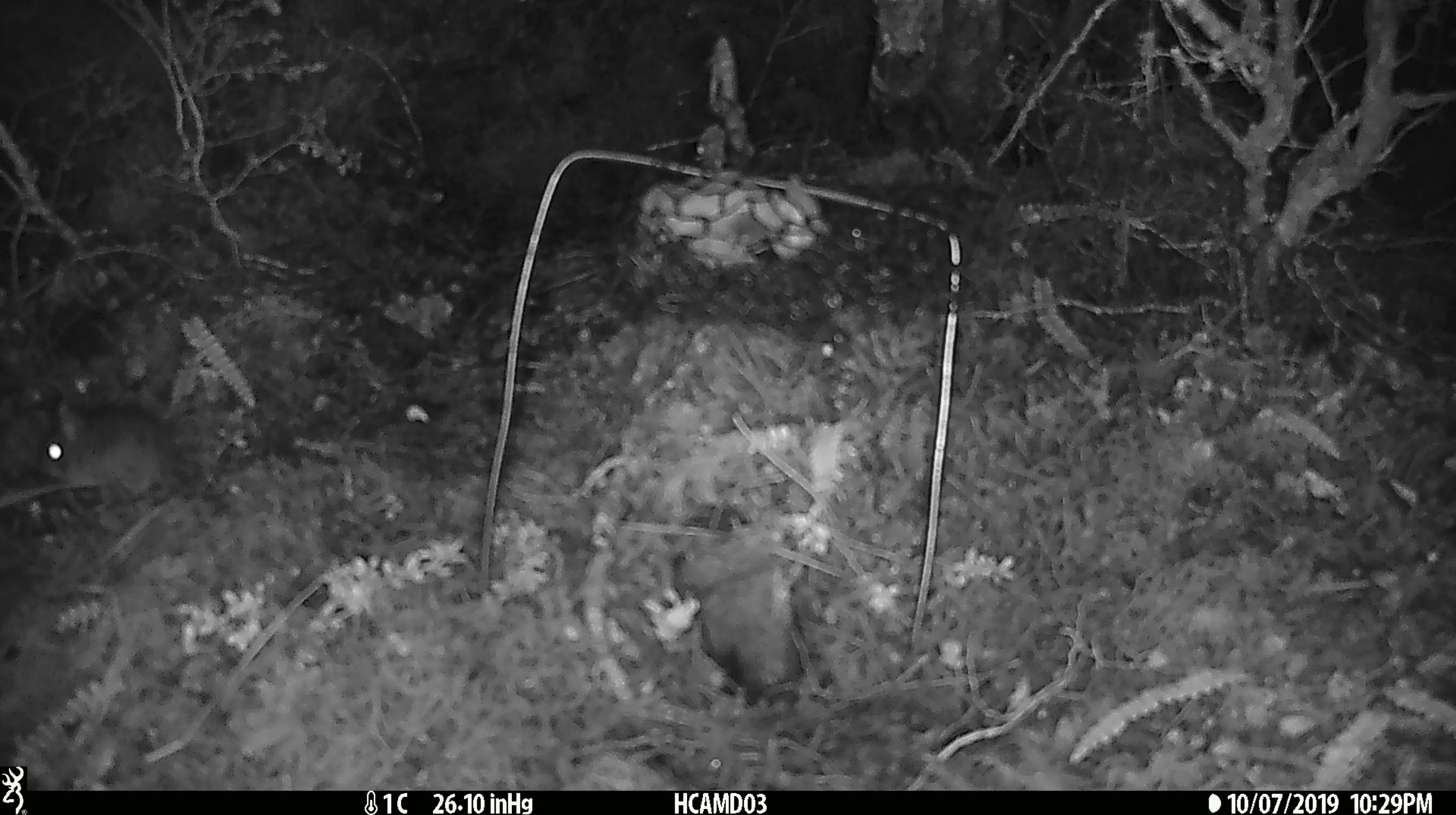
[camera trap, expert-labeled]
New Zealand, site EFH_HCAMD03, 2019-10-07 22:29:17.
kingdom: Animalia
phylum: Chordata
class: Mammalia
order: Rodentia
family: Muridae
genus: Mus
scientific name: Mus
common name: mouse